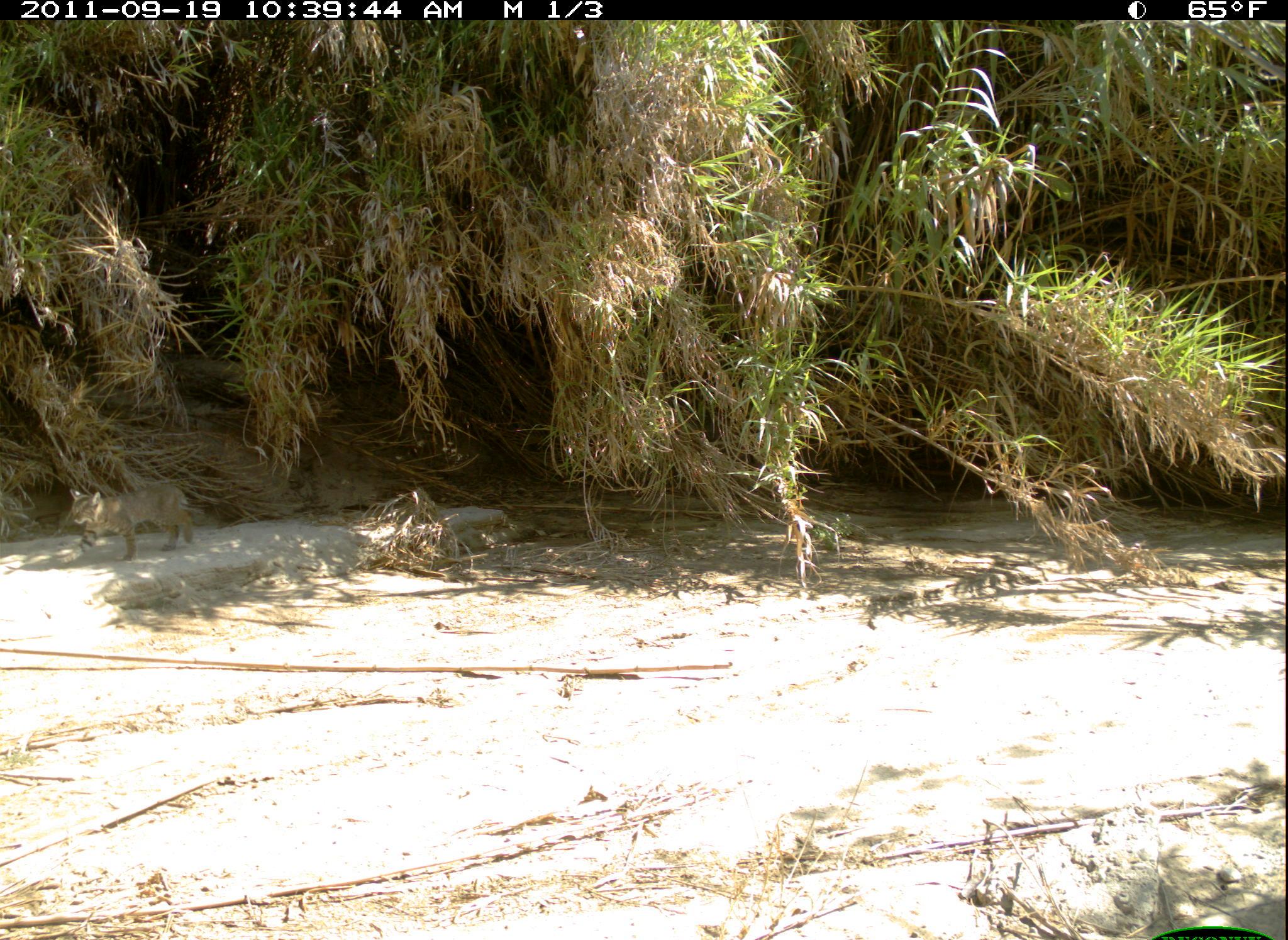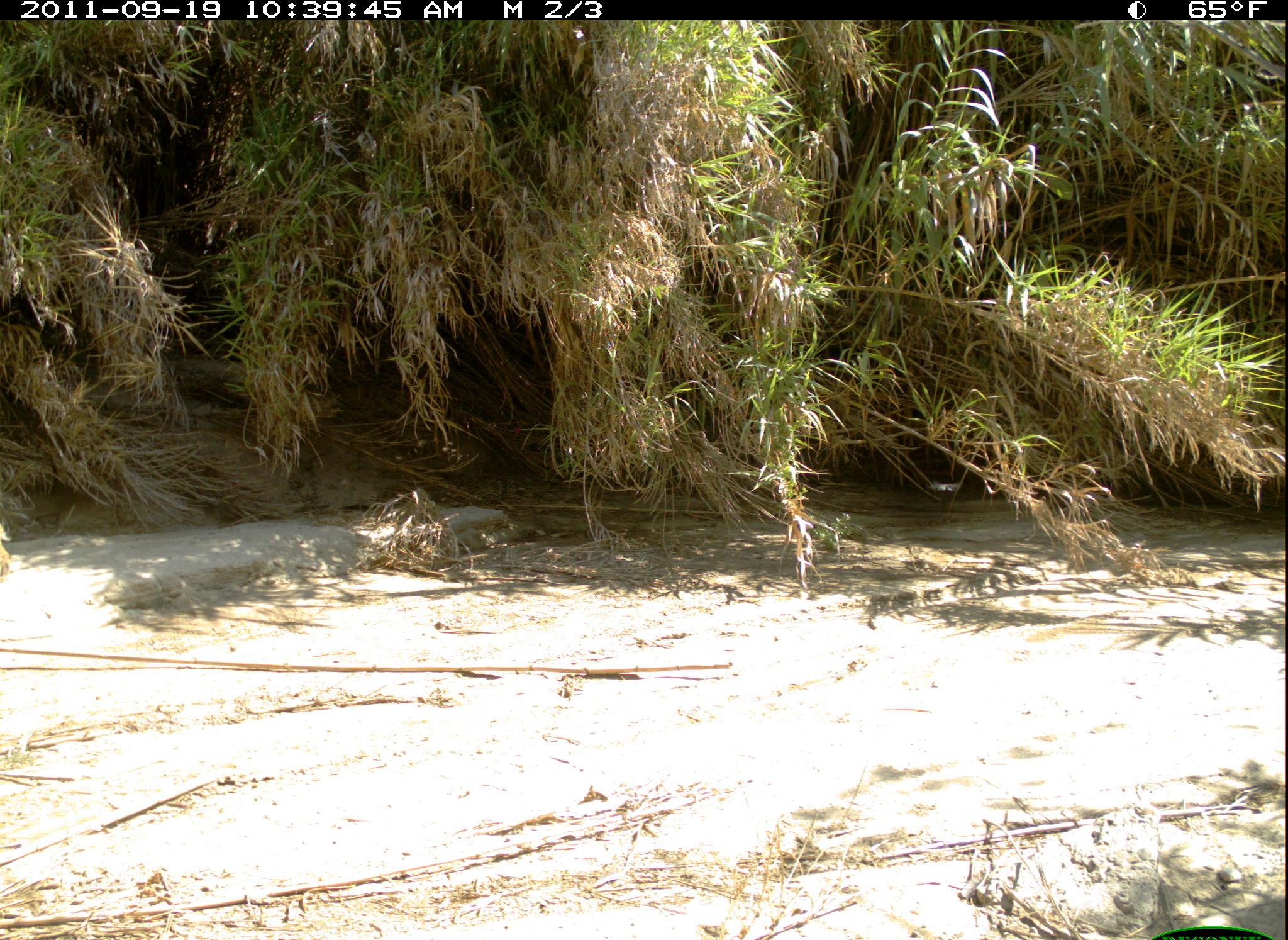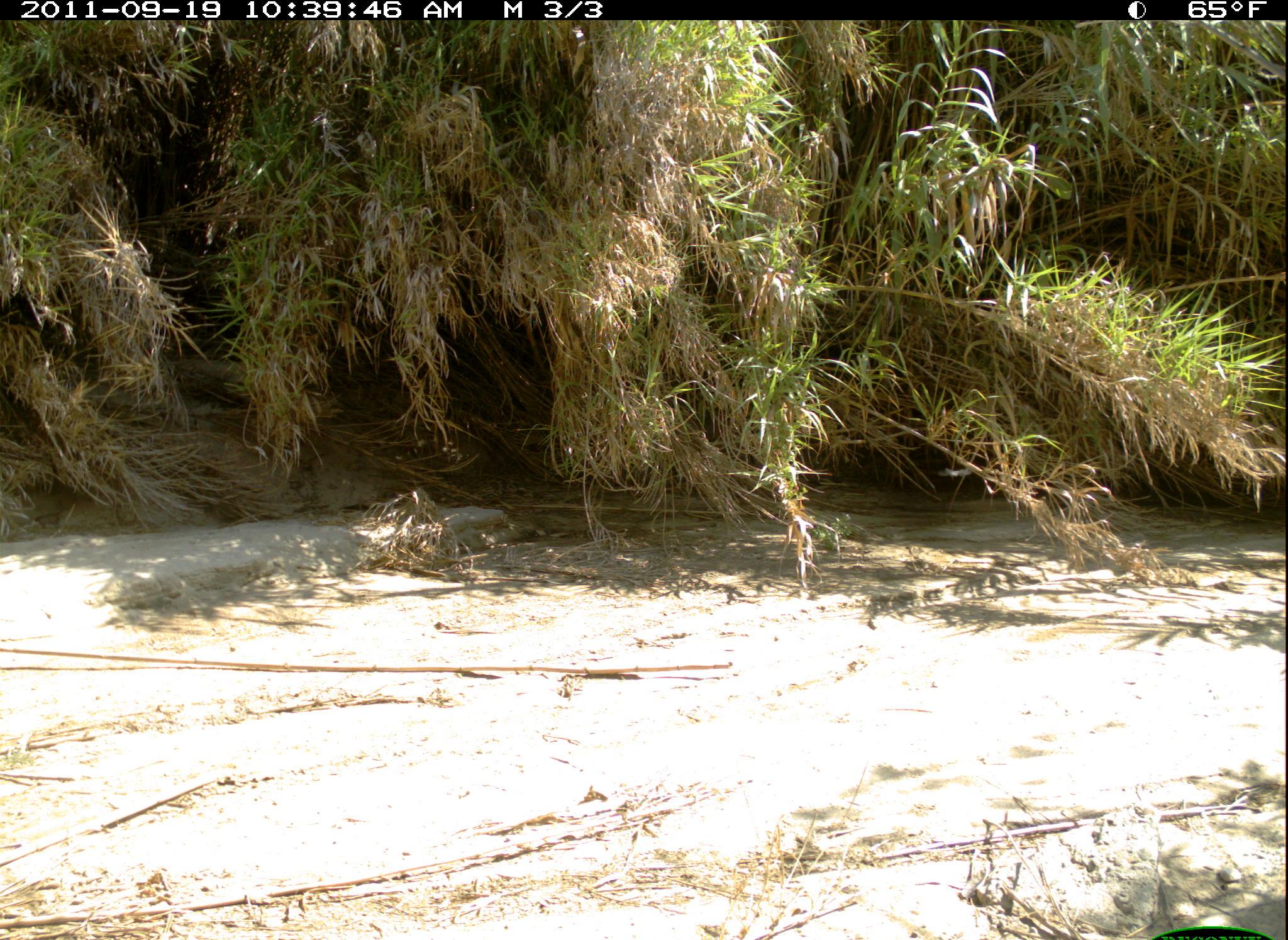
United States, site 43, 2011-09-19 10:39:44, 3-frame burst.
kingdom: Animalia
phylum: Chordata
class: Mammalia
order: Carnivora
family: Felidae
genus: Lynx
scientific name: Lynx rufus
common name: bobcat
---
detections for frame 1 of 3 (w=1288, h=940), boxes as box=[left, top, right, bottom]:
bobcat: box=[58, 479, 205, 572]